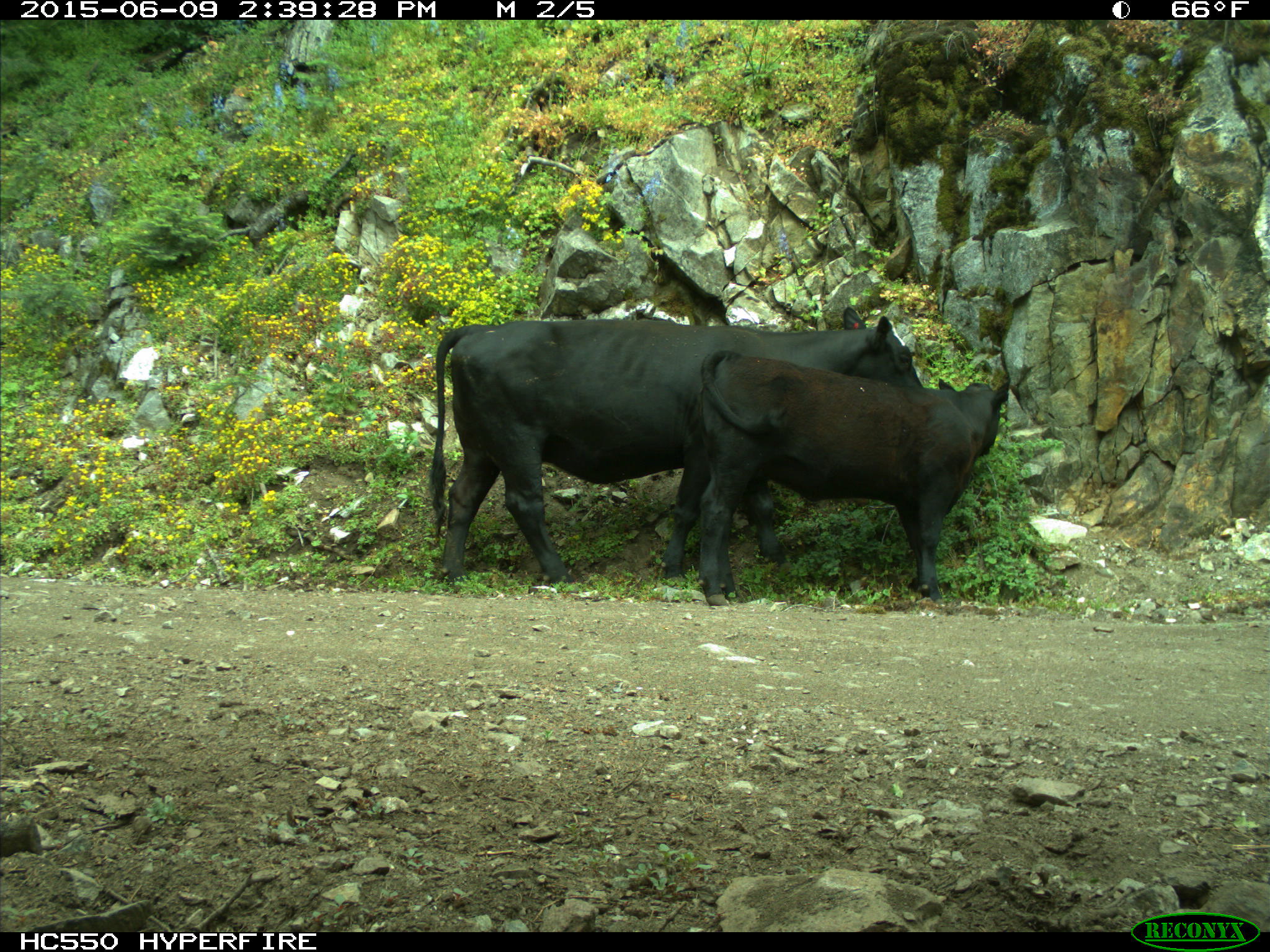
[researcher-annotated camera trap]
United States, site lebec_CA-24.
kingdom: Animalia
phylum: Chordata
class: Mammalia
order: Artiodactyla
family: Bovidae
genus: Bos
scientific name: Bos taurus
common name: domestic cow